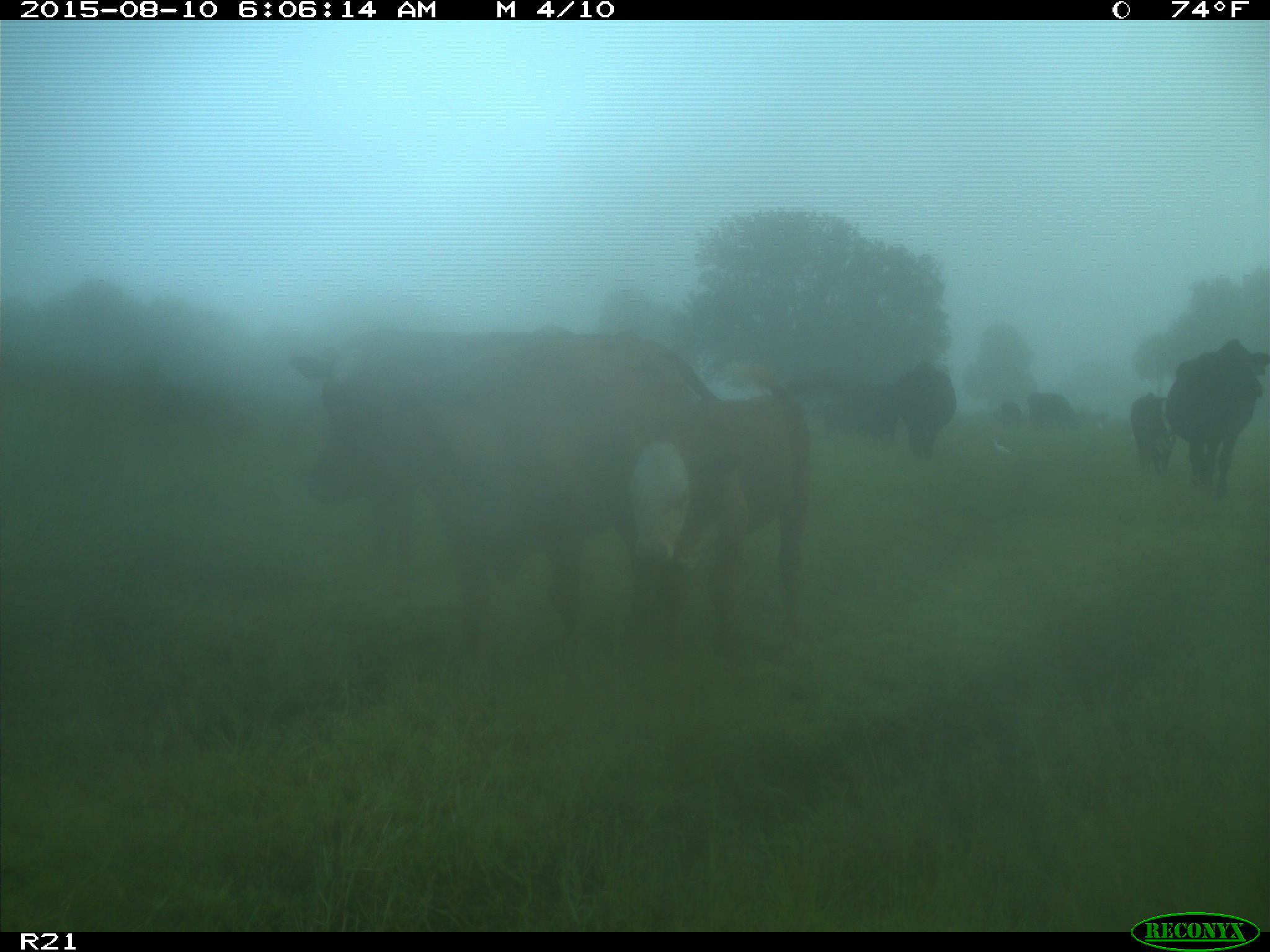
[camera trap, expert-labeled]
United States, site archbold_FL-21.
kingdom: Animalia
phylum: Chordata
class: Mammalia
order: Artiodactyla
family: Bovidae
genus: Bos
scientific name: Bos taurus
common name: domestic cow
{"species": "Bos taurus (domestic cow)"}